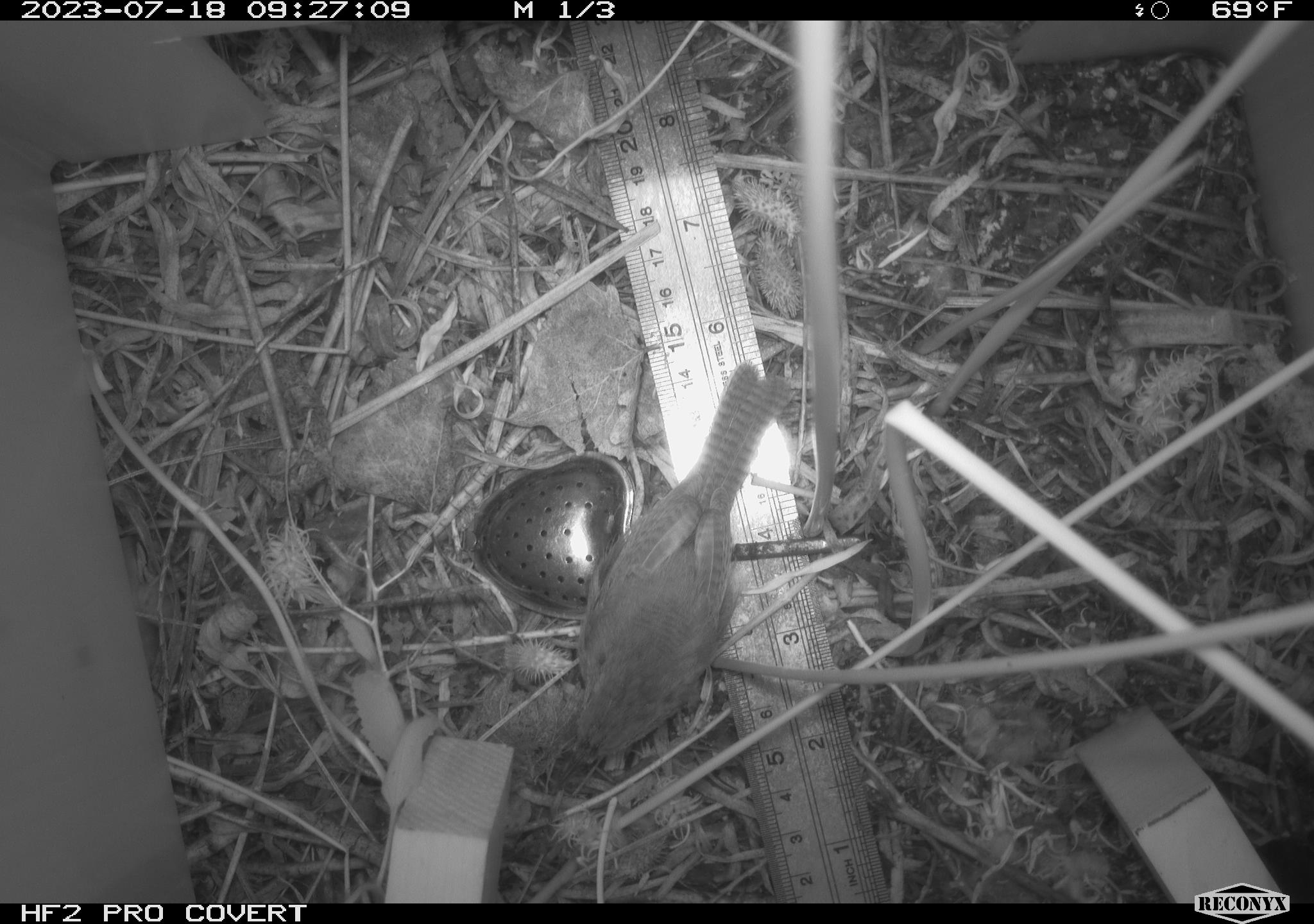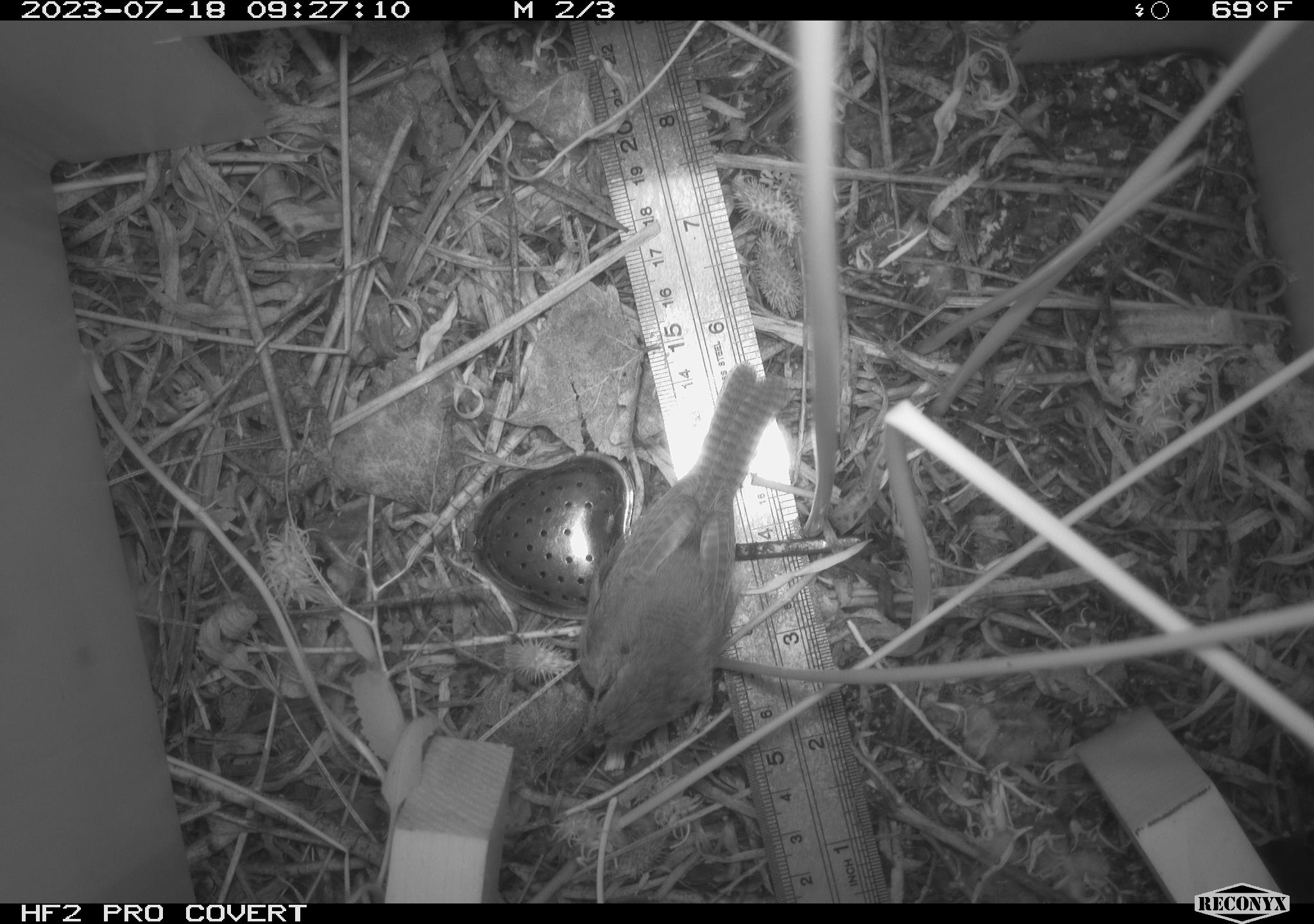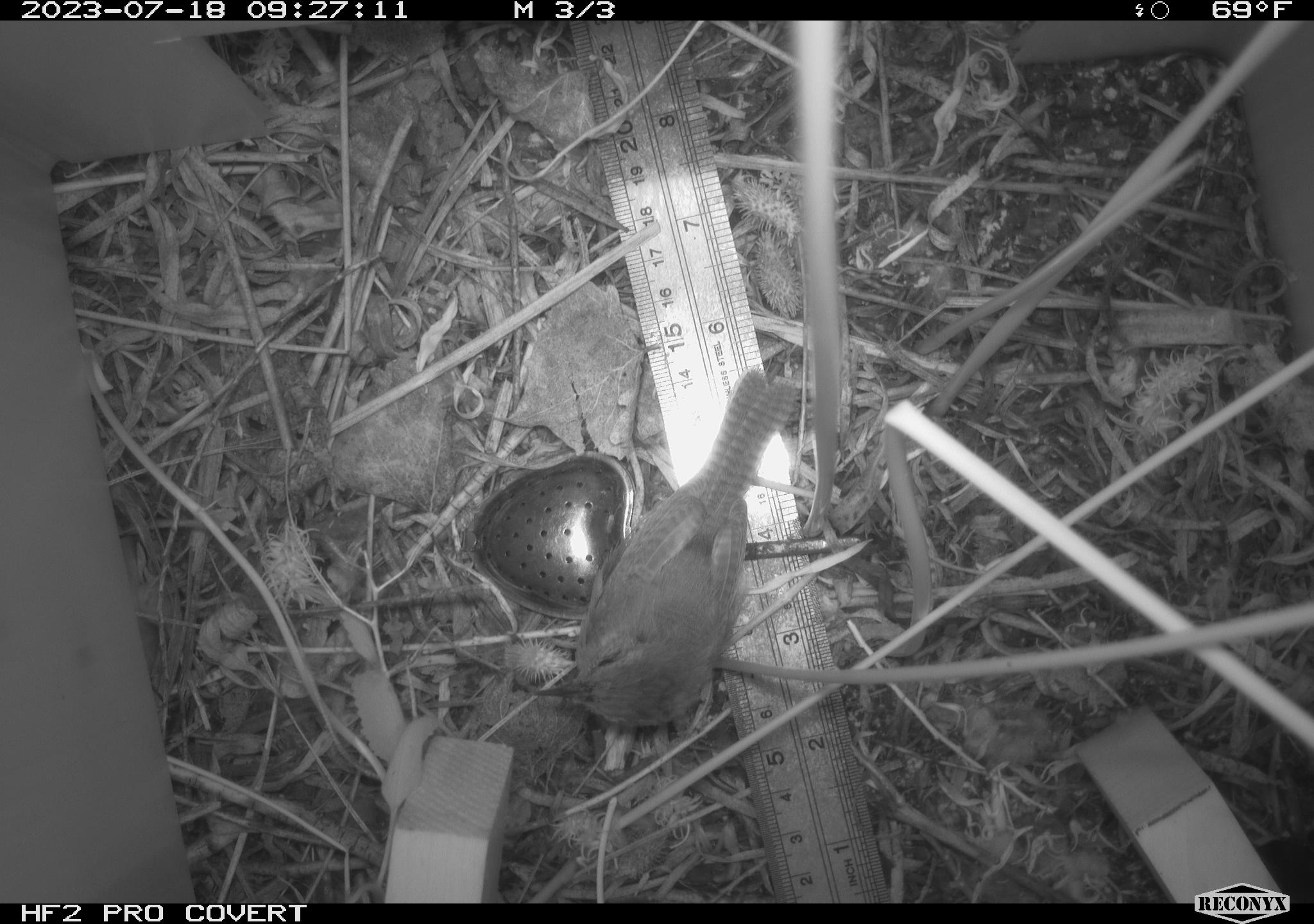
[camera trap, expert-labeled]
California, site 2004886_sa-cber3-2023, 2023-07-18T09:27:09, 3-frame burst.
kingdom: Animalia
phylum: Chordata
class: Aves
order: Passeriformes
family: Troglodytidae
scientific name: Troglodytidae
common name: wren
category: troglodytidae family